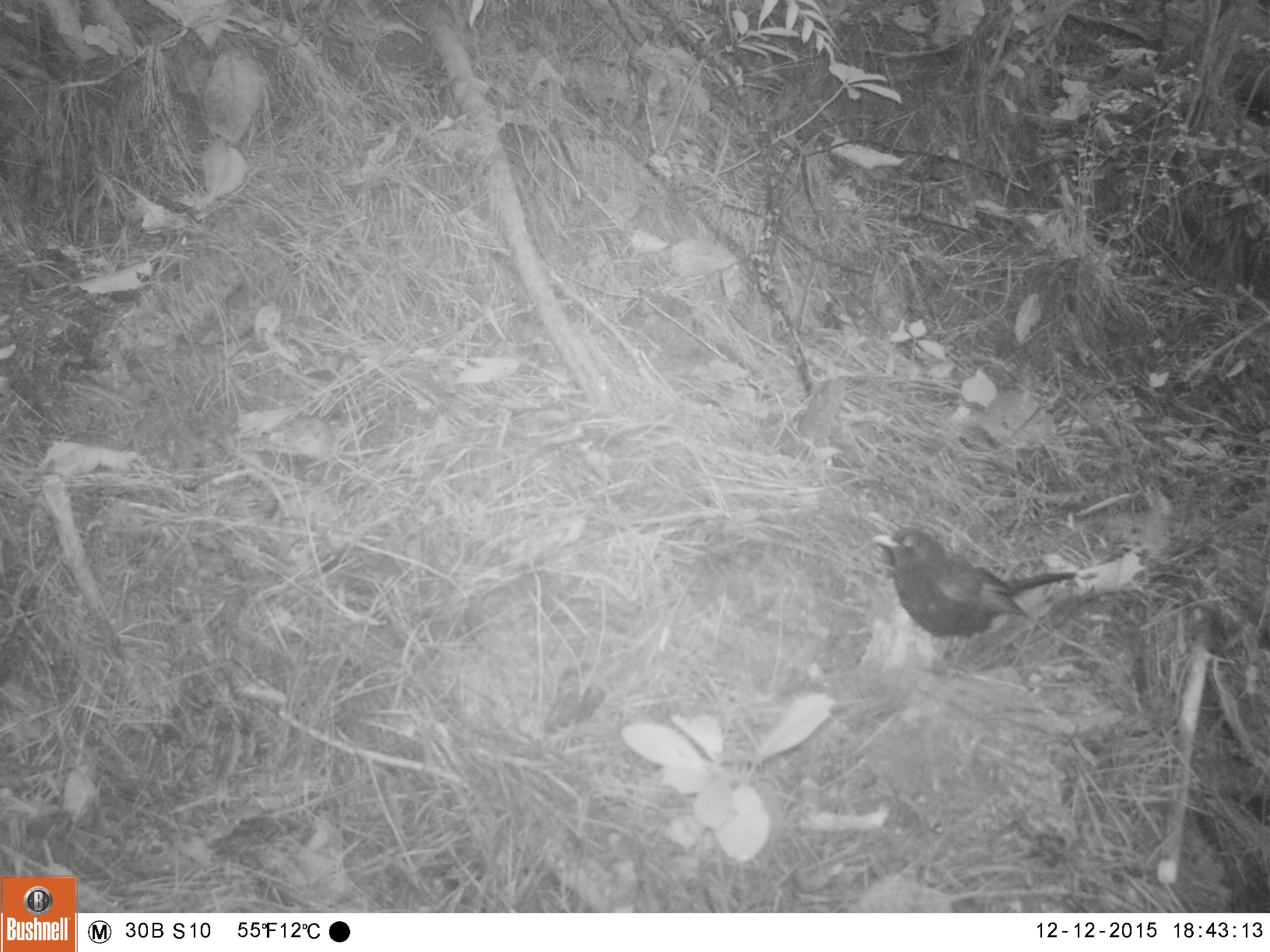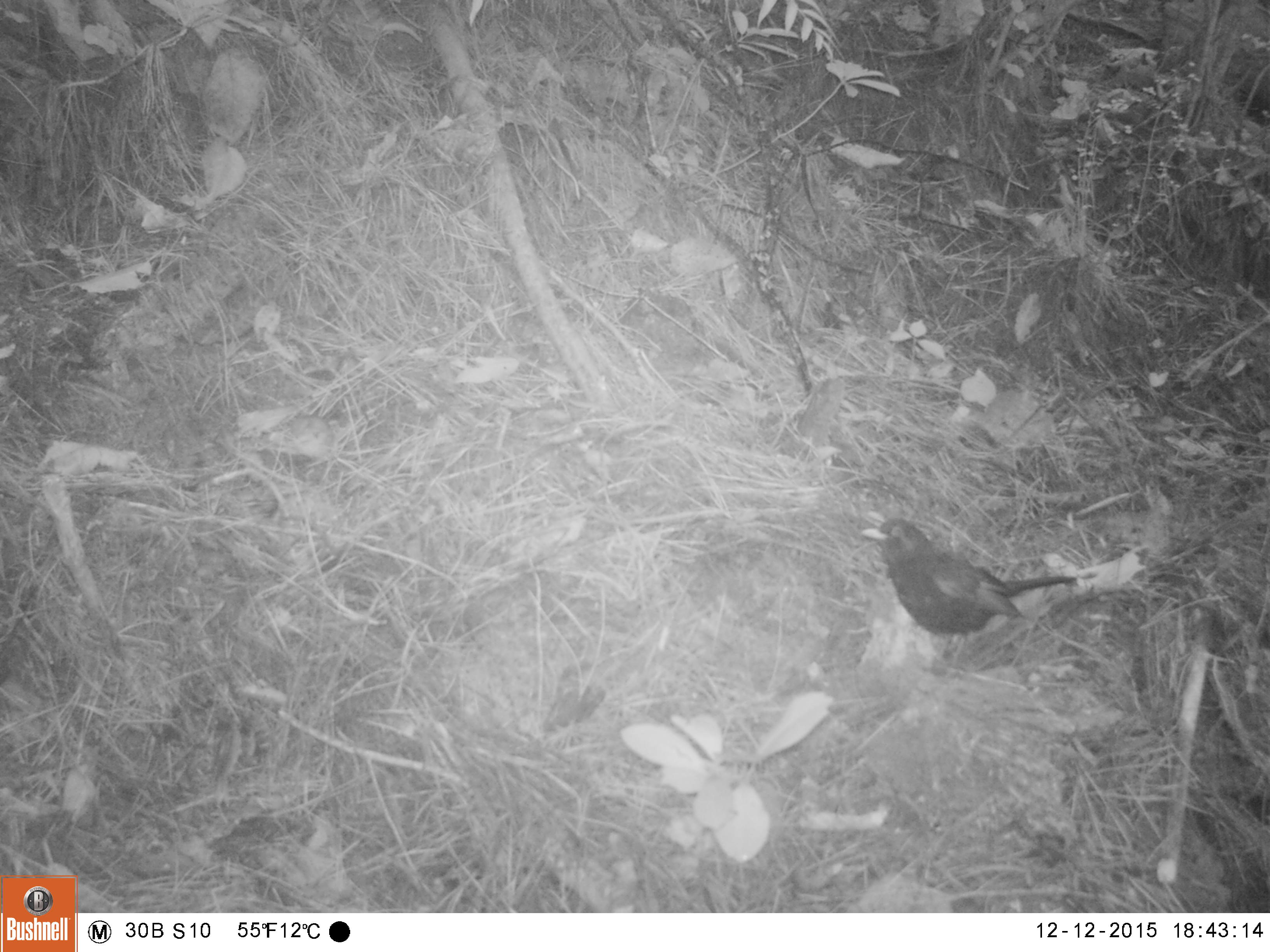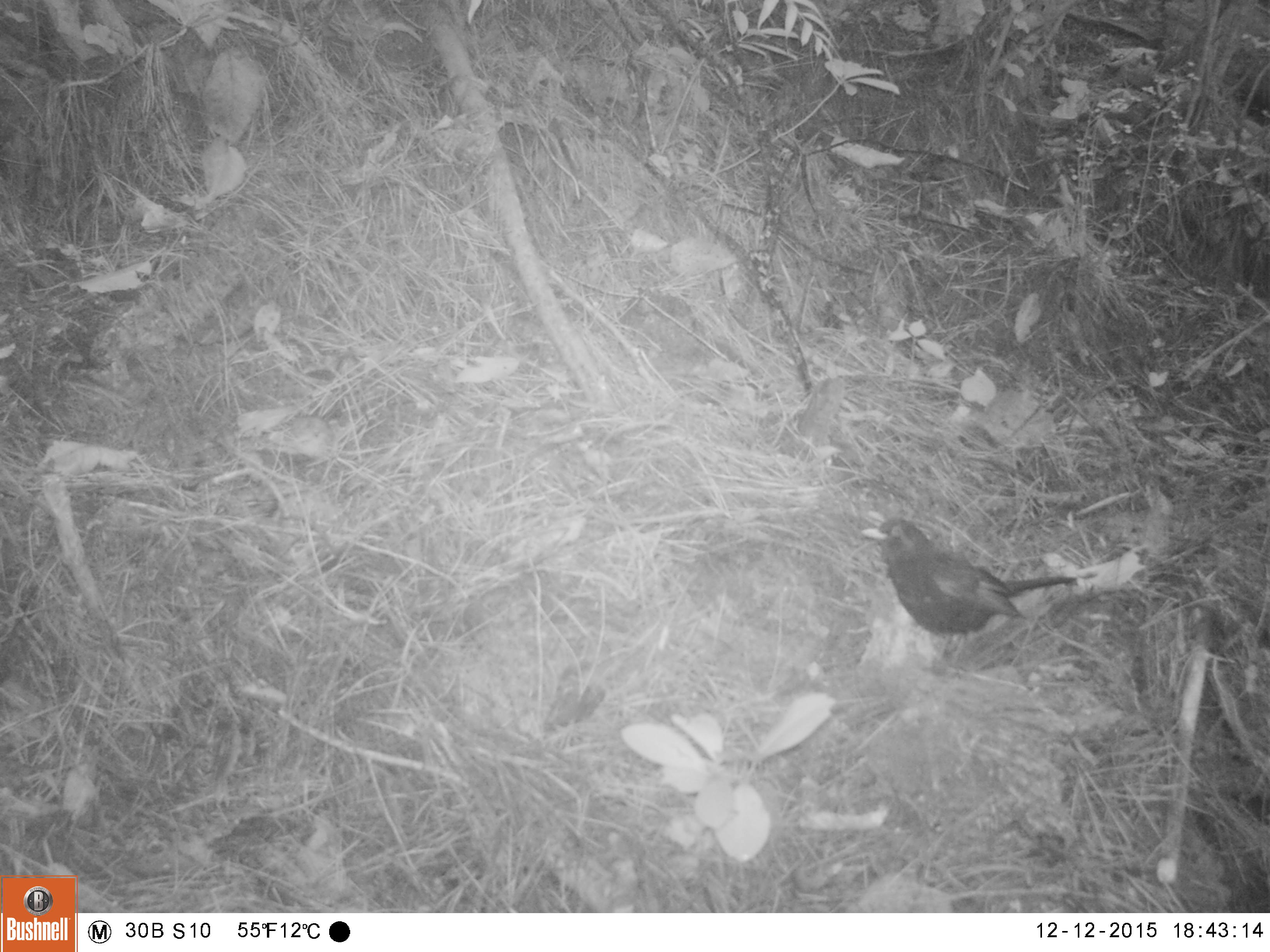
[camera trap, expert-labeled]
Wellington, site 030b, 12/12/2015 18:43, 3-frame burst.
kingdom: Animalia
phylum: Chordata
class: Aves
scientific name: Aves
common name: bird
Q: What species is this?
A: Bird (Aves).